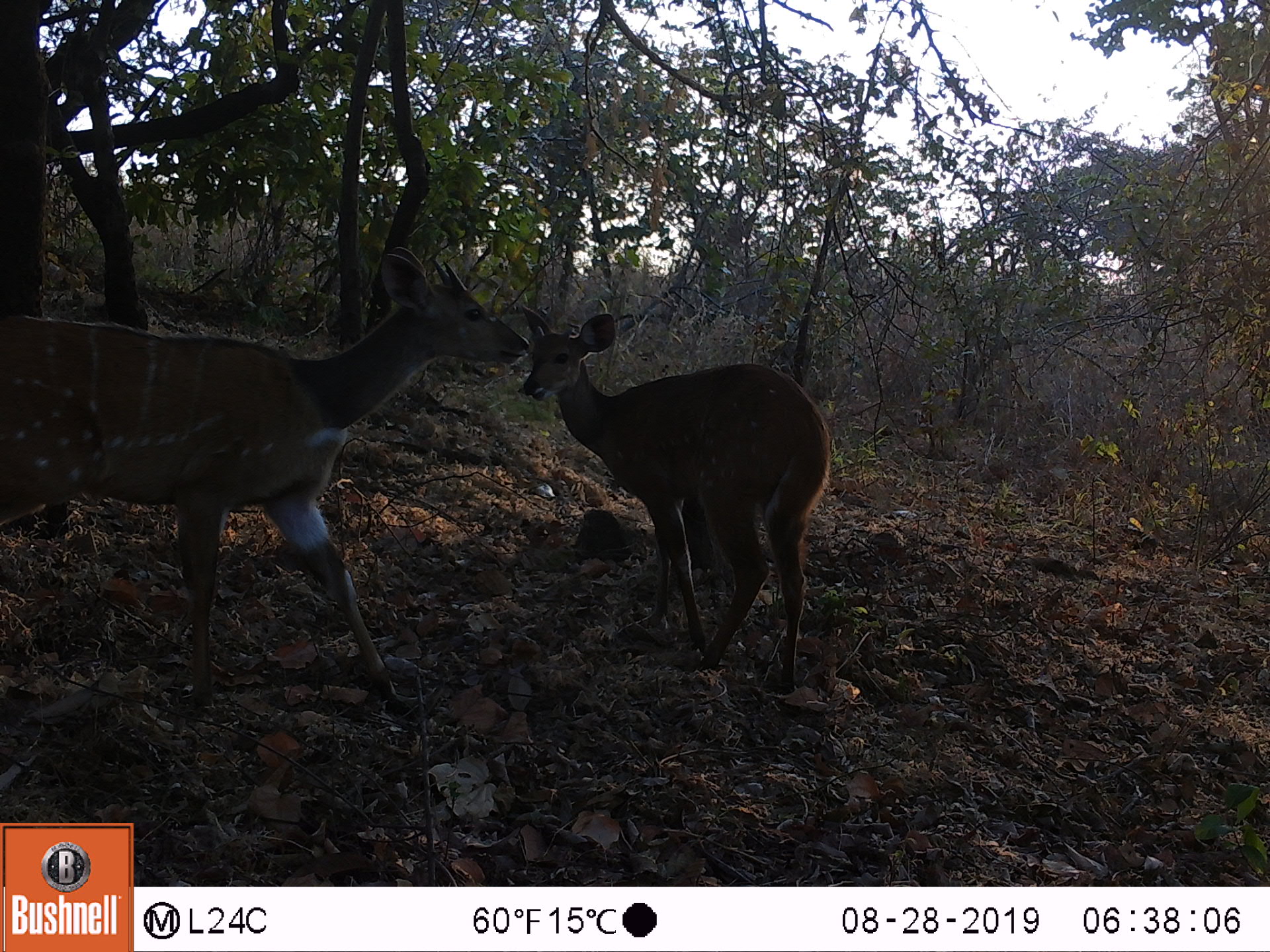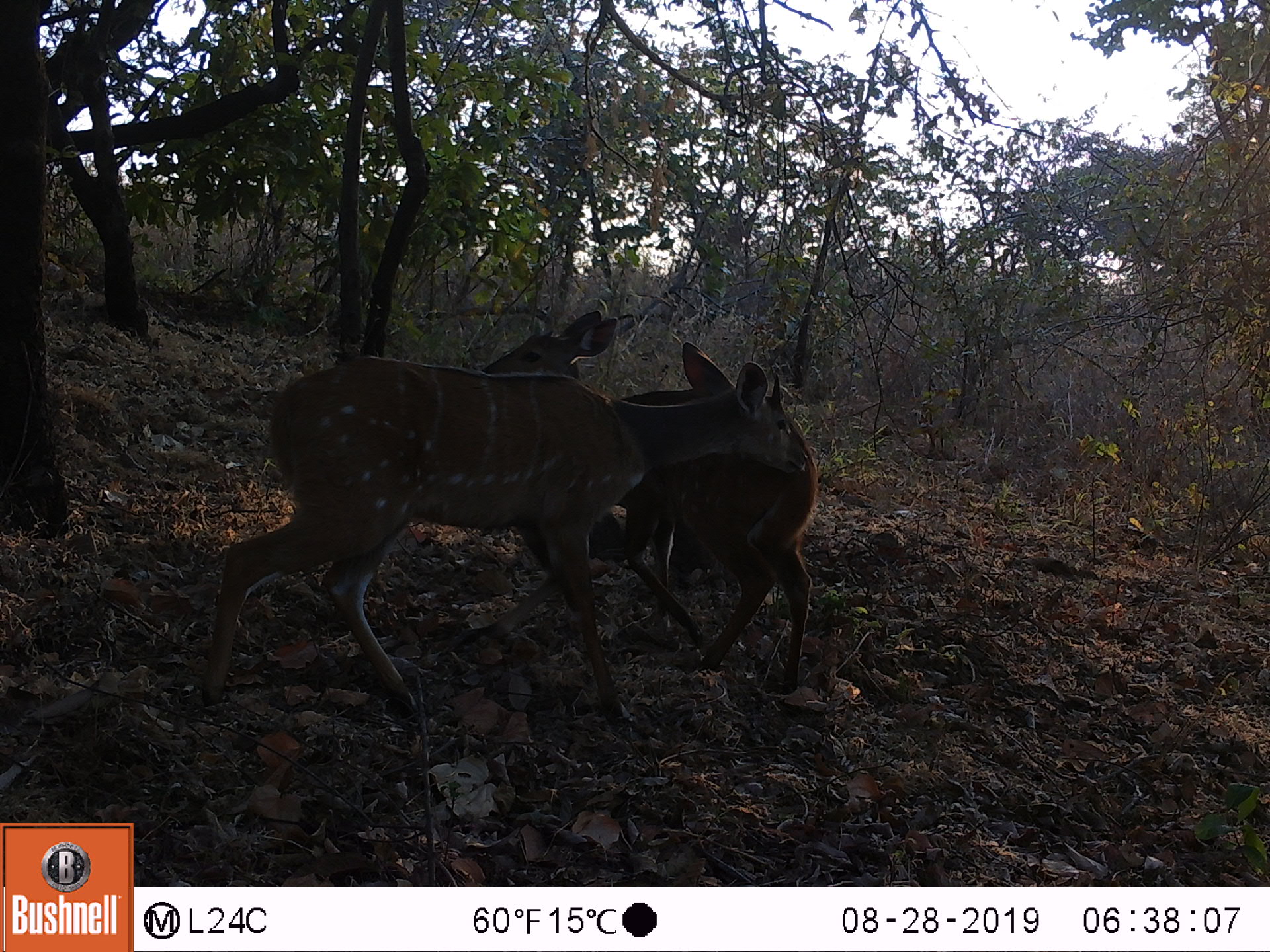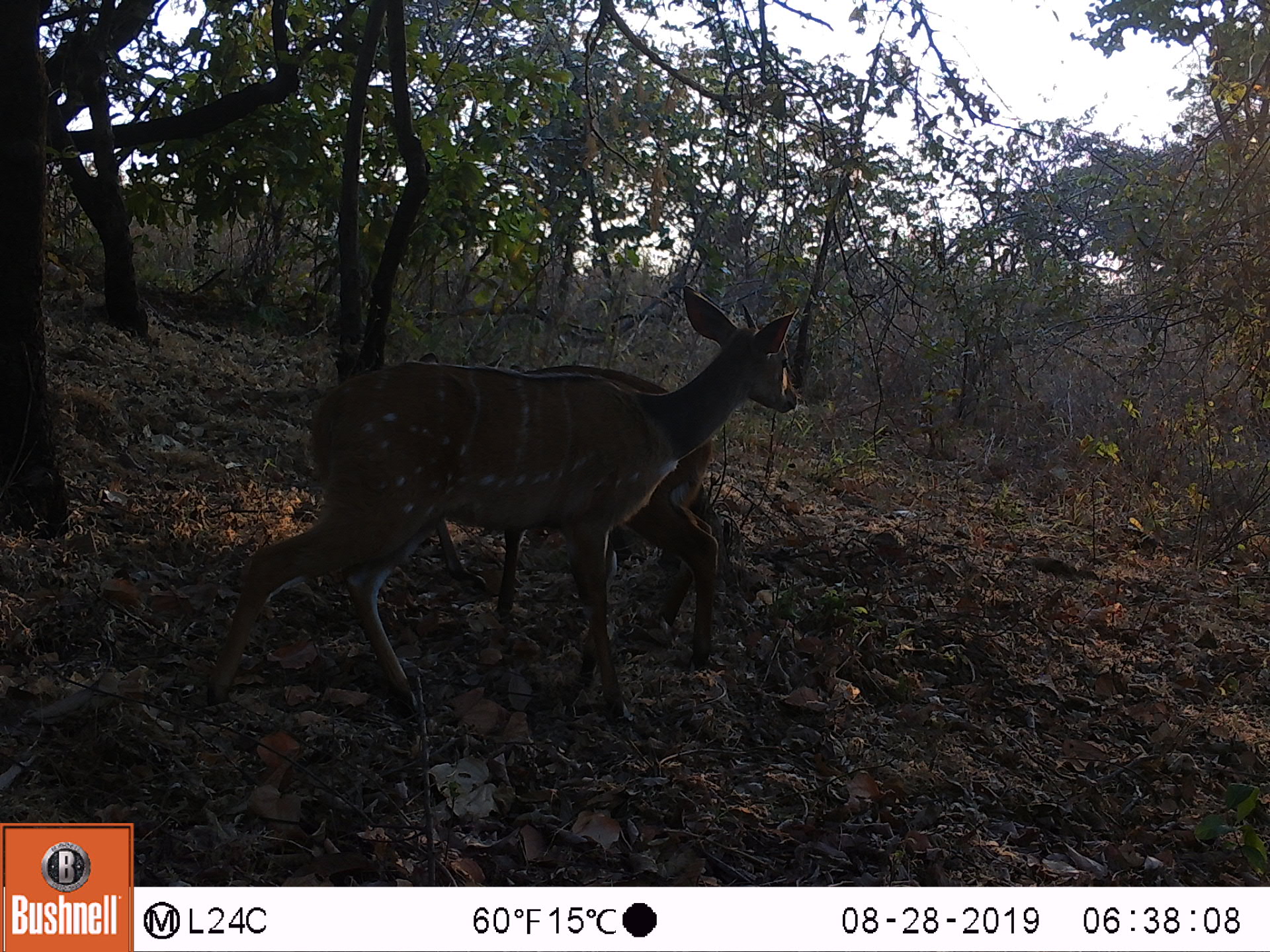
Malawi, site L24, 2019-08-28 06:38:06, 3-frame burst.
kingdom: Animalia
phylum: Chordata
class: Mammalia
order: Artiodactyla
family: Bovidae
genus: Tragelaphus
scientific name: Tragelaphus sylvaticus sylvaticus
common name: cape bushbuck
Cape bushbuck (Tragelaphus sylvaticus sylvaticus), count 2.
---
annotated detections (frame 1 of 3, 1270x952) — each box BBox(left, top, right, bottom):
cape bushbuck: BBox(5, 237, 527, 708); BBox(507, 296, 833, 693)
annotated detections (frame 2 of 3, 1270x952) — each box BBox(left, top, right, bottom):
cape bushbuck: BBox(187, 329, 806, 732); BBox(476, 303, 820, 697)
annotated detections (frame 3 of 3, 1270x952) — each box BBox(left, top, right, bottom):
cape bushbuck: BBox(198, 282, 804, 737); BBox(406, 343, 716, 669)